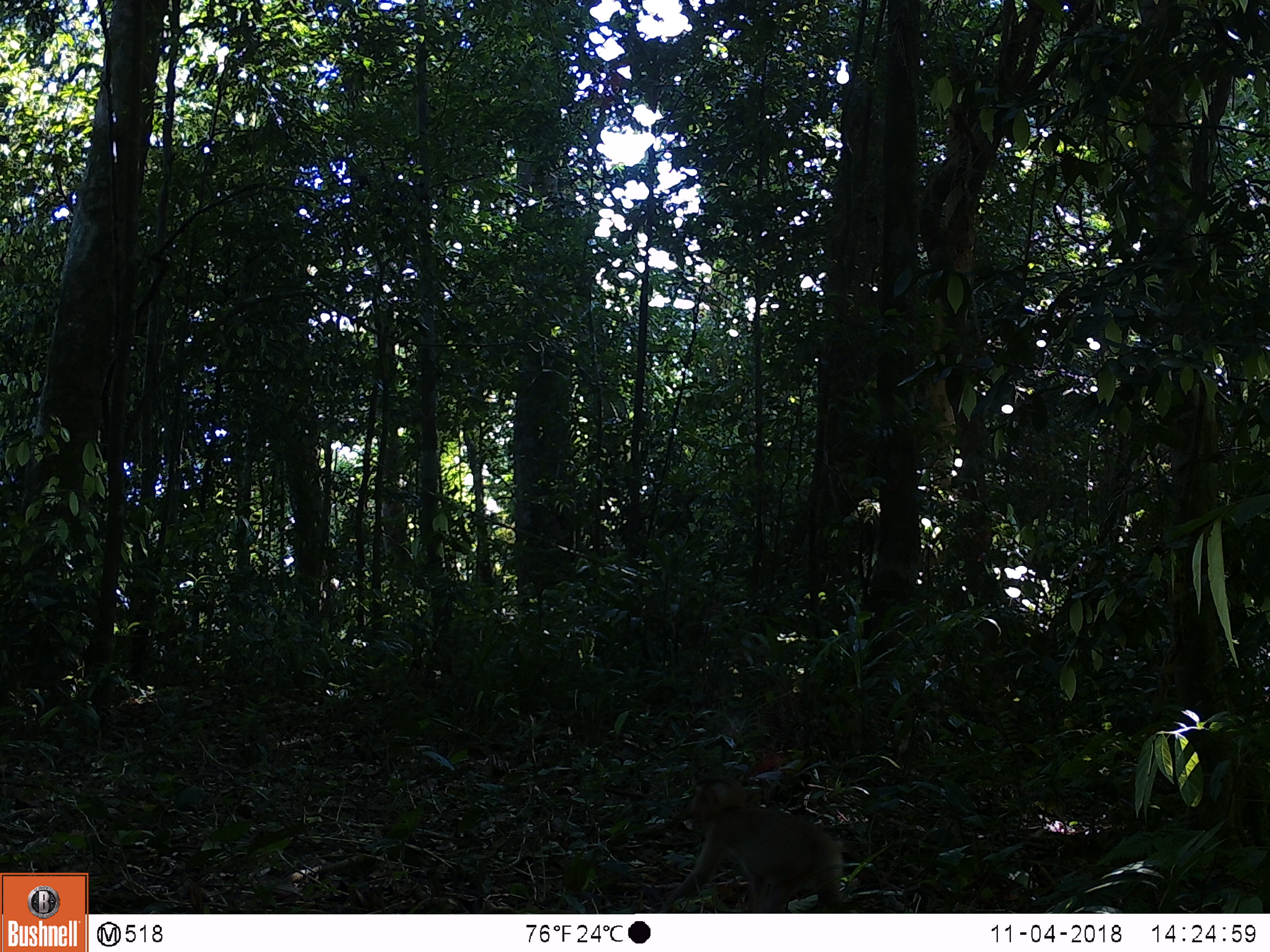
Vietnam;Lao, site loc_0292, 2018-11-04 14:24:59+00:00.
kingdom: Animalia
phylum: Chordata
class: Mammalia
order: Primates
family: Cercopithecidae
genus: Macaca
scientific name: Macaca nemestrina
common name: pig-tailed macaque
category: pig tailed macaque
Pig tailed macaque (pig-tailed macaque) (Macaca nemestrina). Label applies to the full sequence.